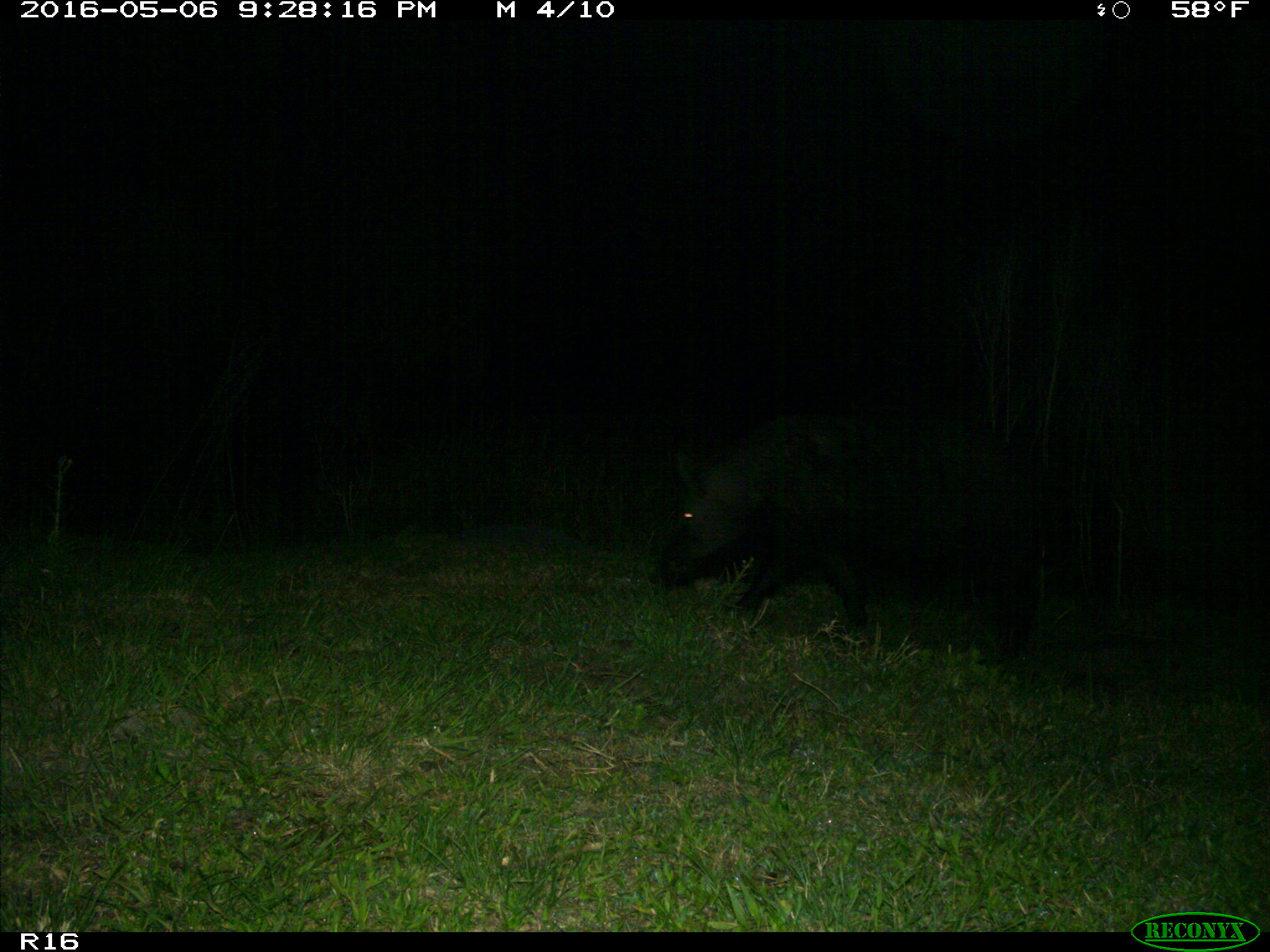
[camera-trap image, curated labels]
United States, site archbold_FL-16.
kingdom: Animalia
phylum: Chordata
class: Mammalia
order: Artiodactyla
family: Suidae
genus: Sus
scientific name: Sus scrofa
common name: wild boar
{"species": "Sus scrofa (wild boar)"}